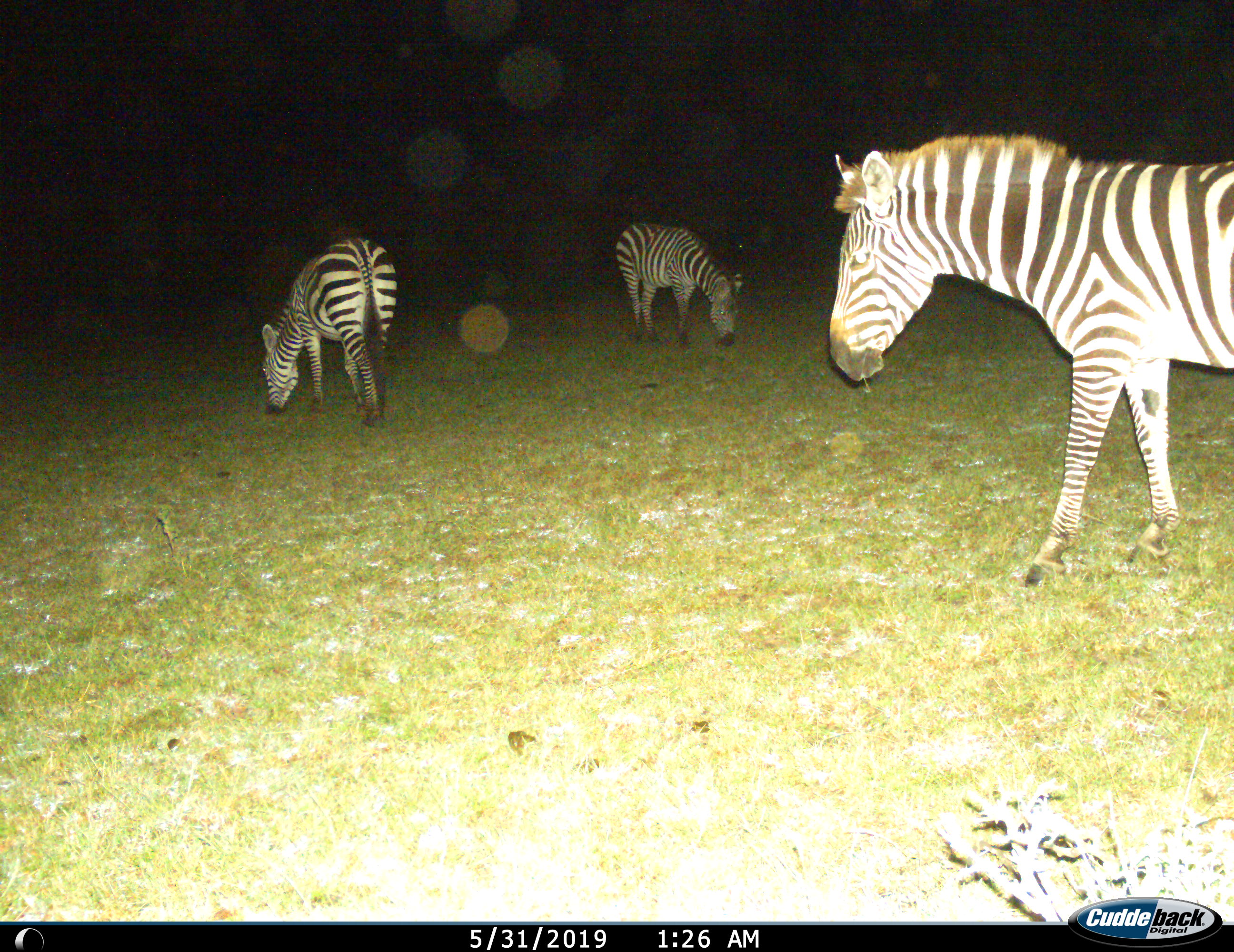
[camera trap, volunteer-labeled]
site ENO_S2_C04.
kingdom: Animalia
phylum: Chordata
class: Mammalia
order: Perissodactyla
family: Equidae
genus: Equus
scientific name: Equus quagga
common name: plains zebra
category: zebraplains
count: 3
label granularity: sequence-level